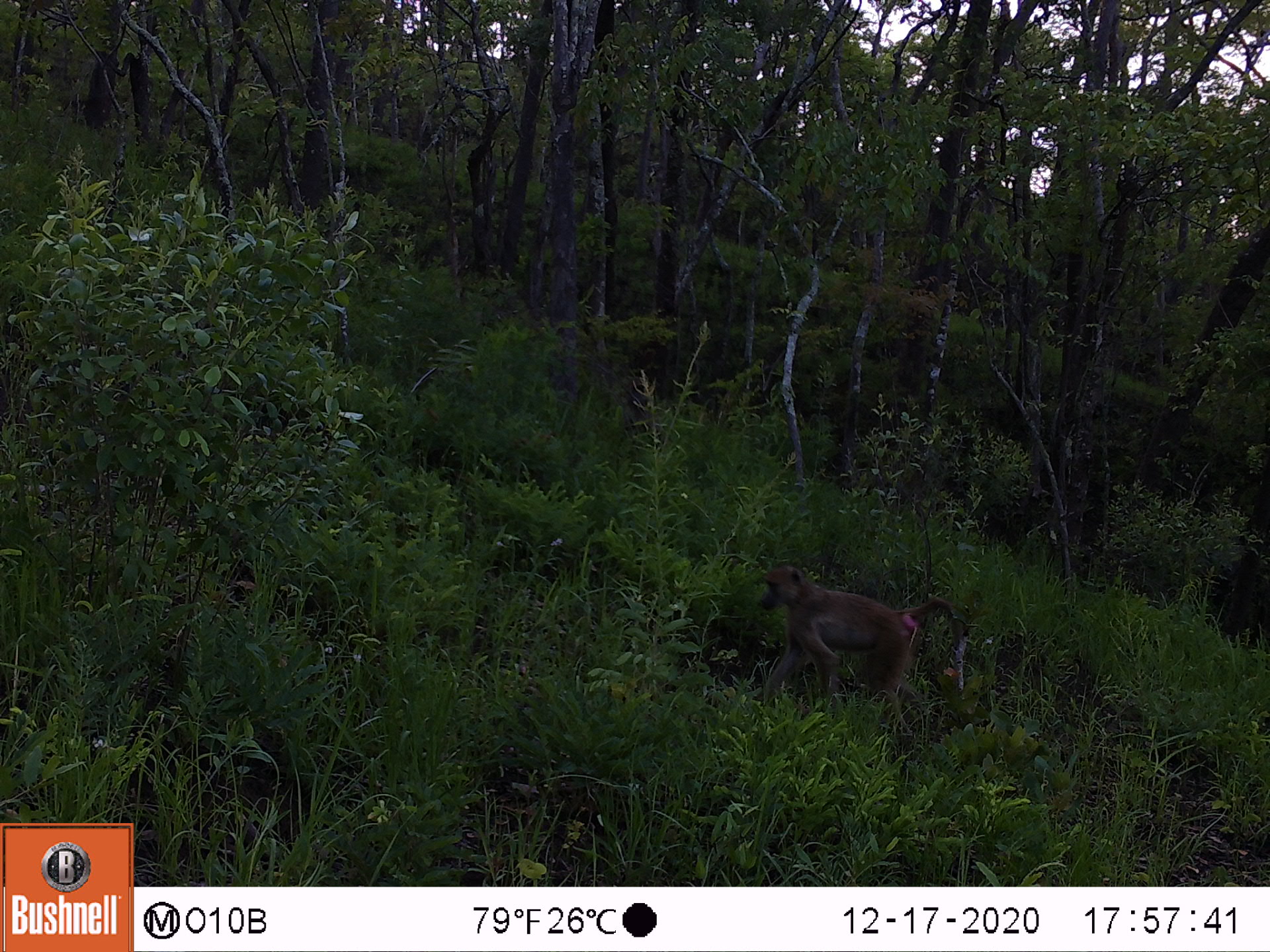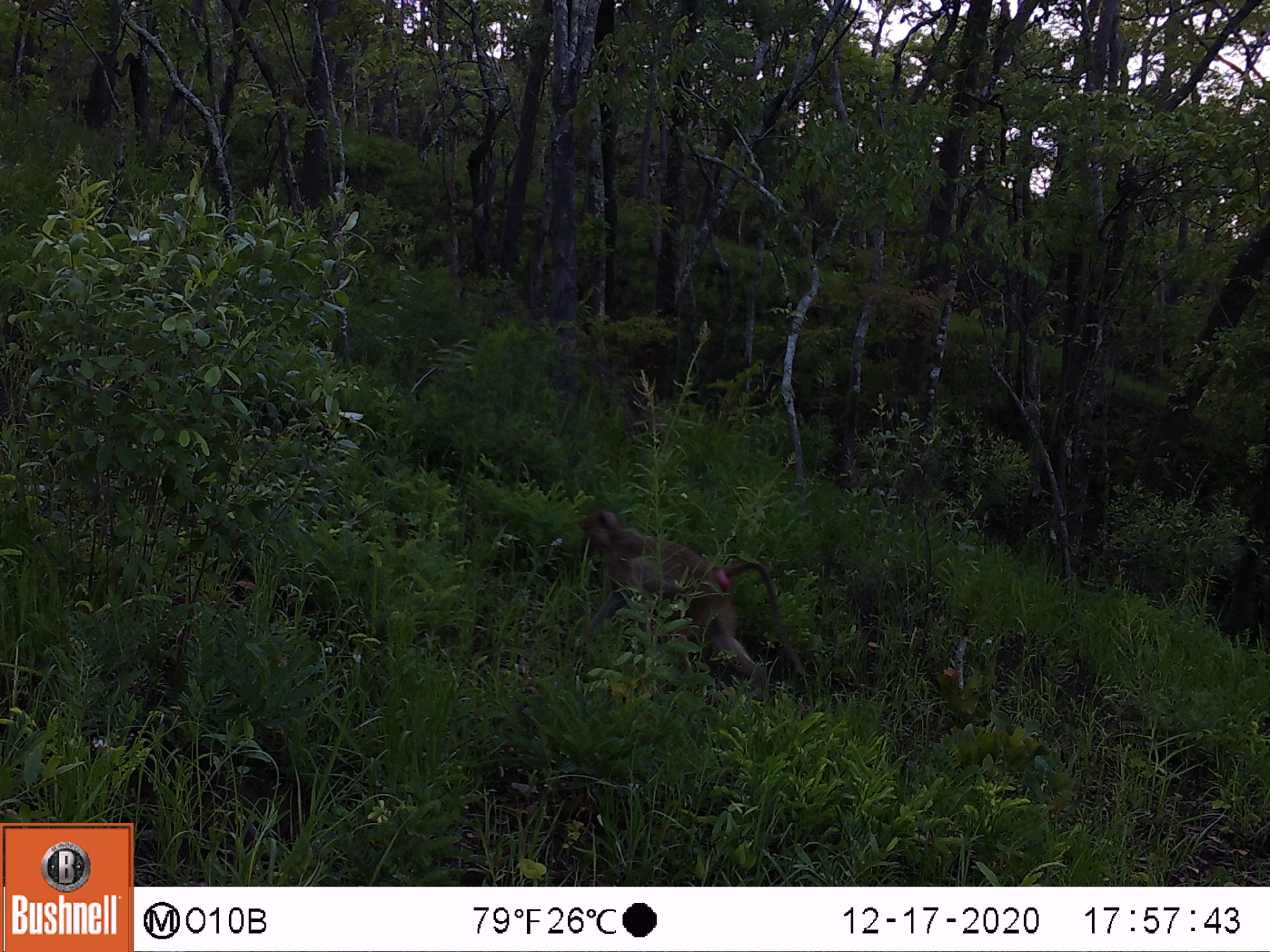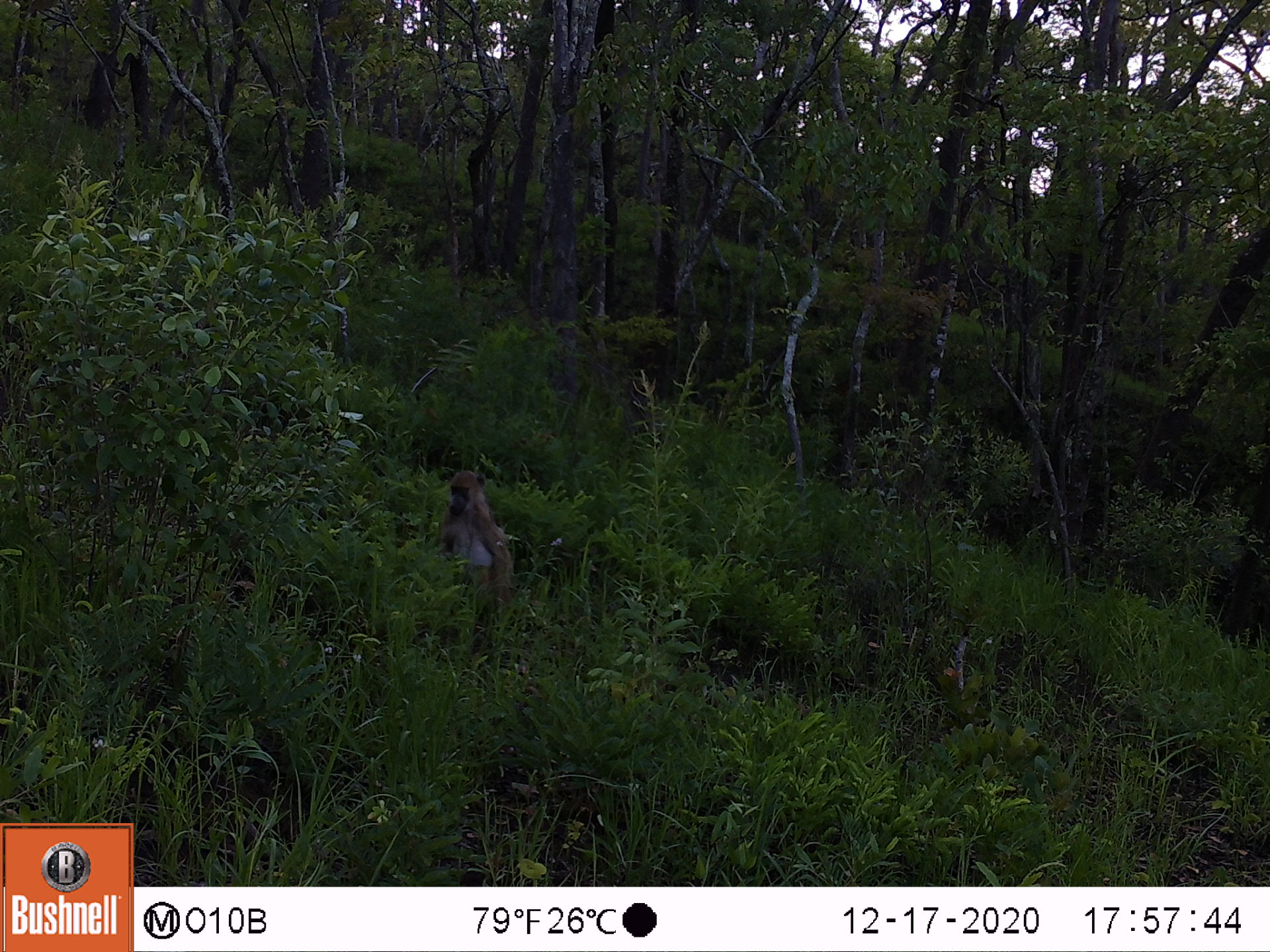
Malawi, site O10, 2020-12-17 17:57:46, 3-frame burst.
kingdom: Animalia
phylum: Chordata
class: Mammalia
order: Primates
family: Cercopithecidae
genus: Papio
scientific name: Papio cynocephalus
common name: yellow baboon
Yellow baboon (Papio cynocephalus), count 1.